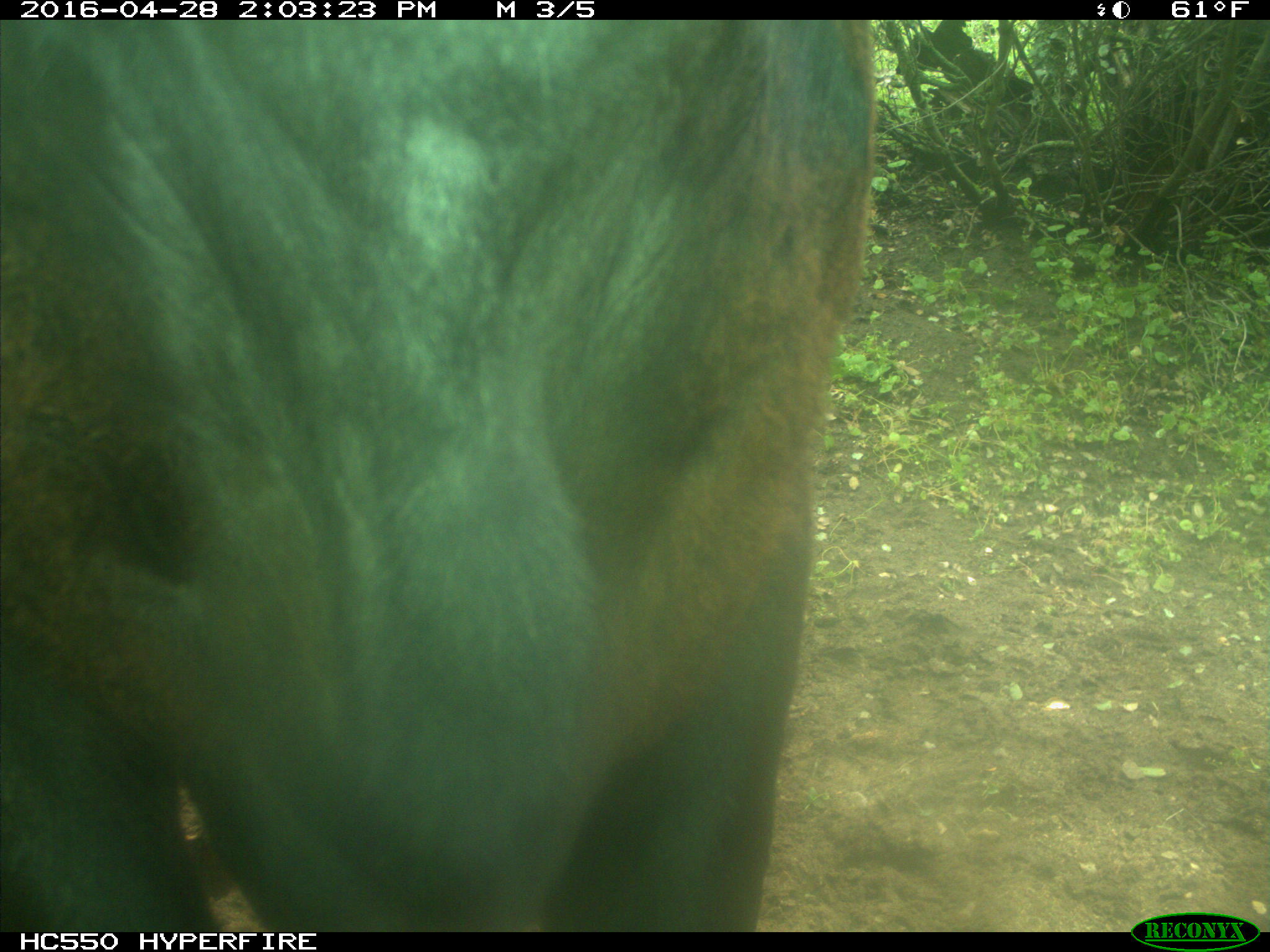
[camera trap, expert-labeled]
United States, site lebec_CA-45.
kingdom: Animalia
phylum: Chordata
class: Mammalia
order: Artiodactyla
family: Bovidae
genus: Bos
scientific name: Bos taurus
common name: domestic cow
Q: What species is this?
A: Bos taurus (domestic cow).